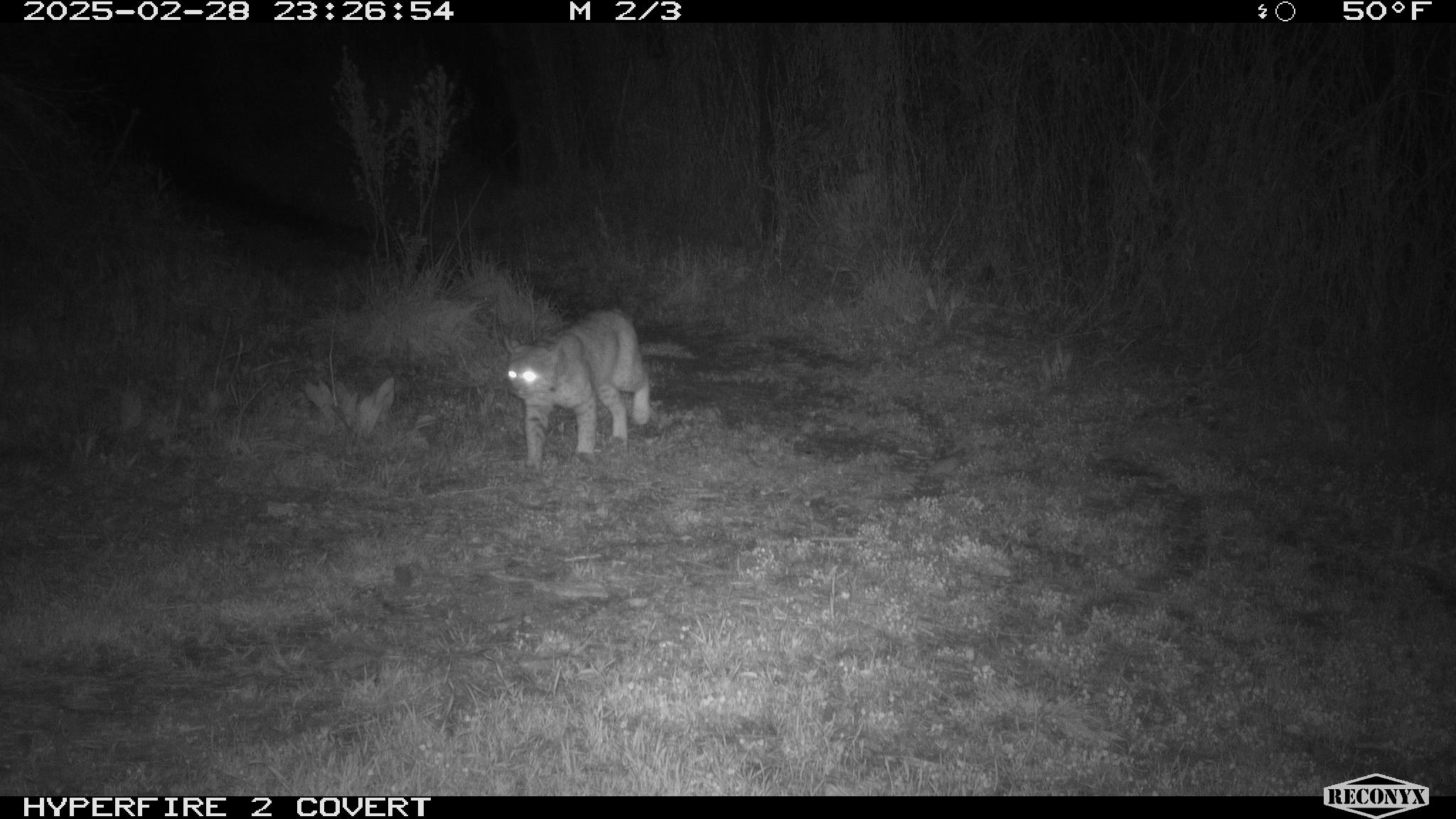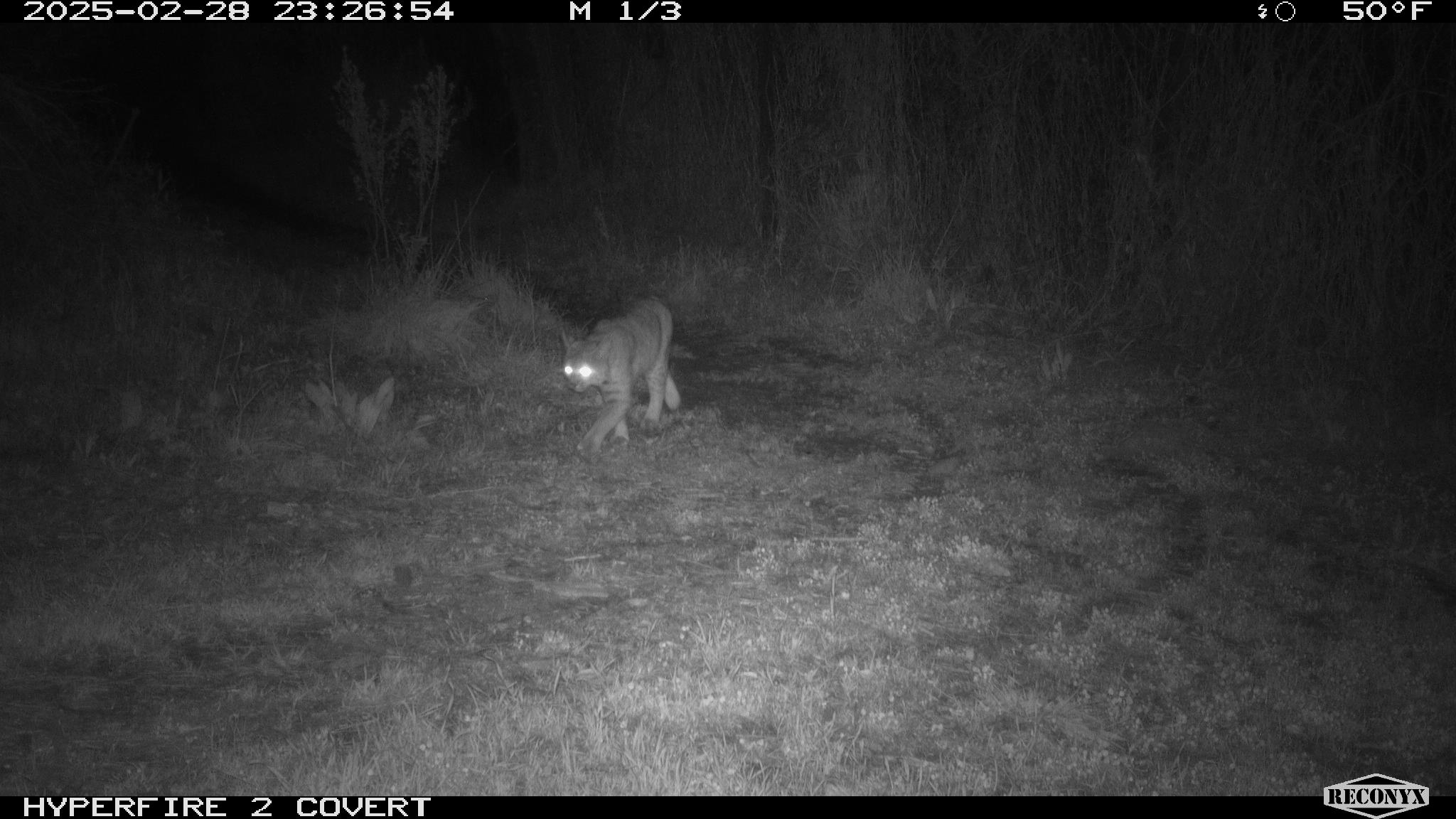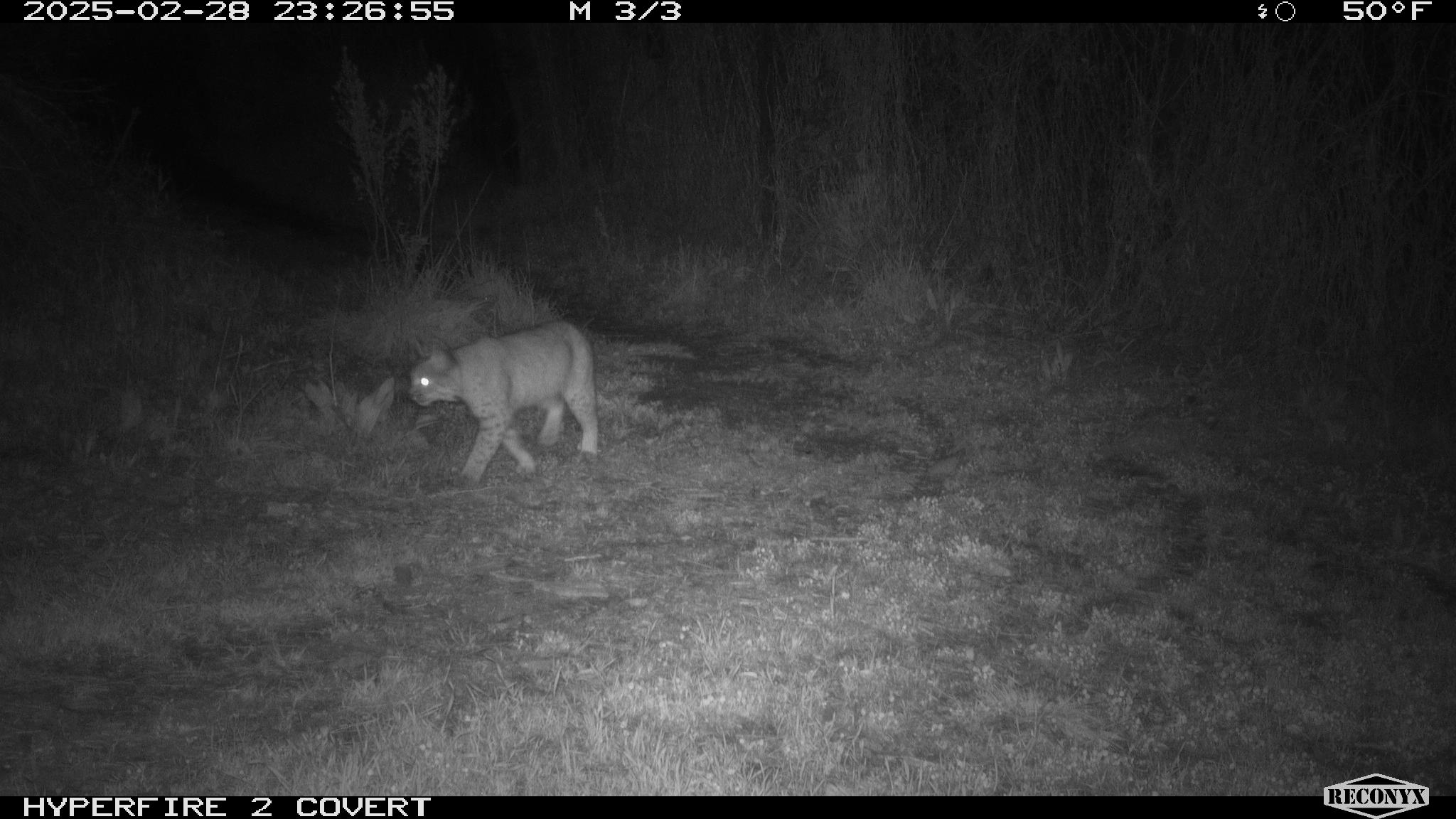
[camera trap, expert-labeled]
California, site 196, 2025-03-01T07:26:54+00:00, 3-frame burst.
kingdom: Animalia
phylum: Chordata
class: Mammalia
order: Carnivora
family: Felidae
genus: Lynx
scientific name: Lynx rufus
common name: bobcat